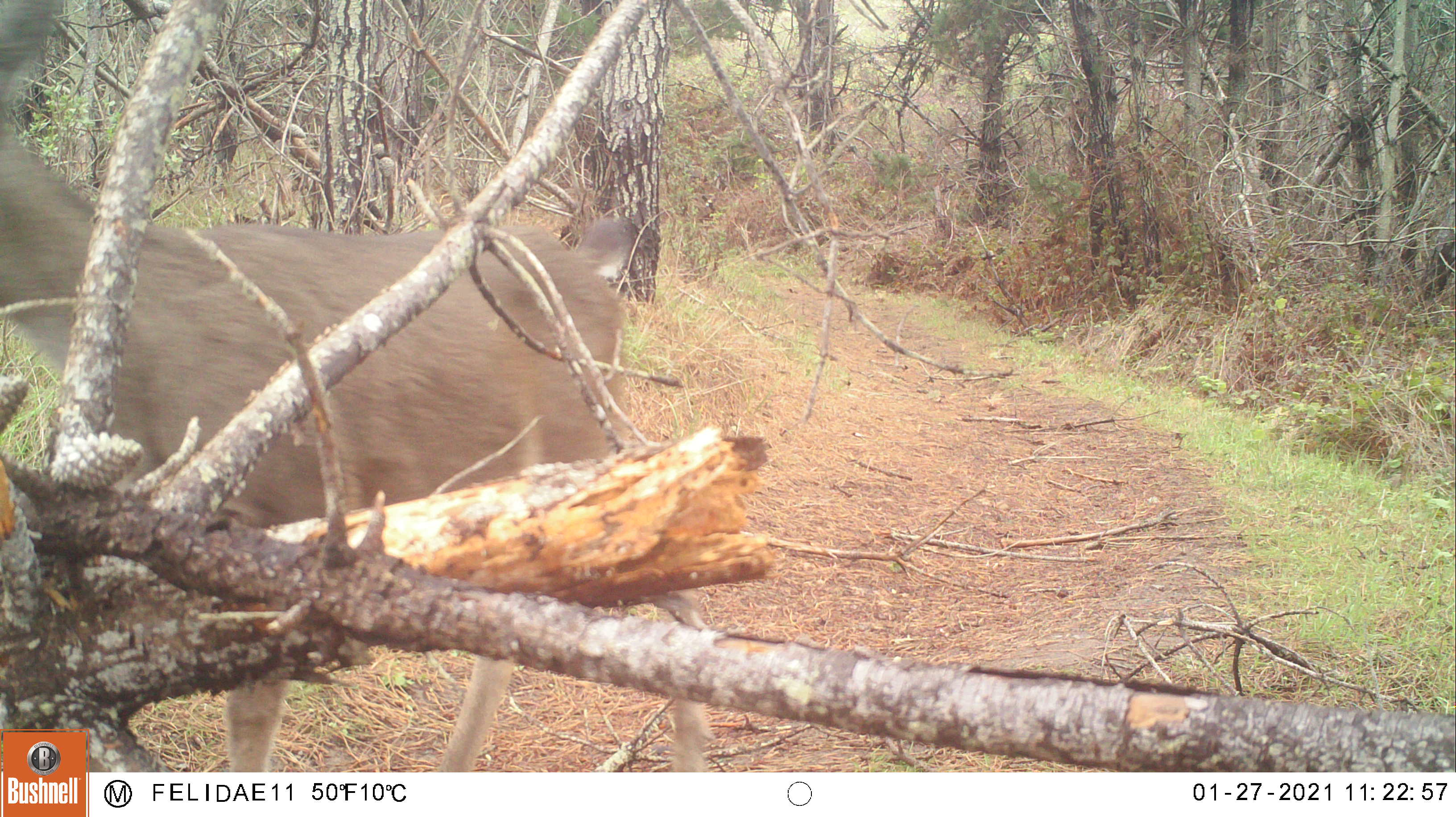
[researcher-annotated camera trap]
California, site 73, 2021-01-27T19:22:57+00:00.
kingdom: Animalia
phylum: Chordata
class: Mammalia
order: Artiodactyla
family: Cervidae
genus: Odocoileus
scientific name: Odocoileus hemionus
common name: mule deer